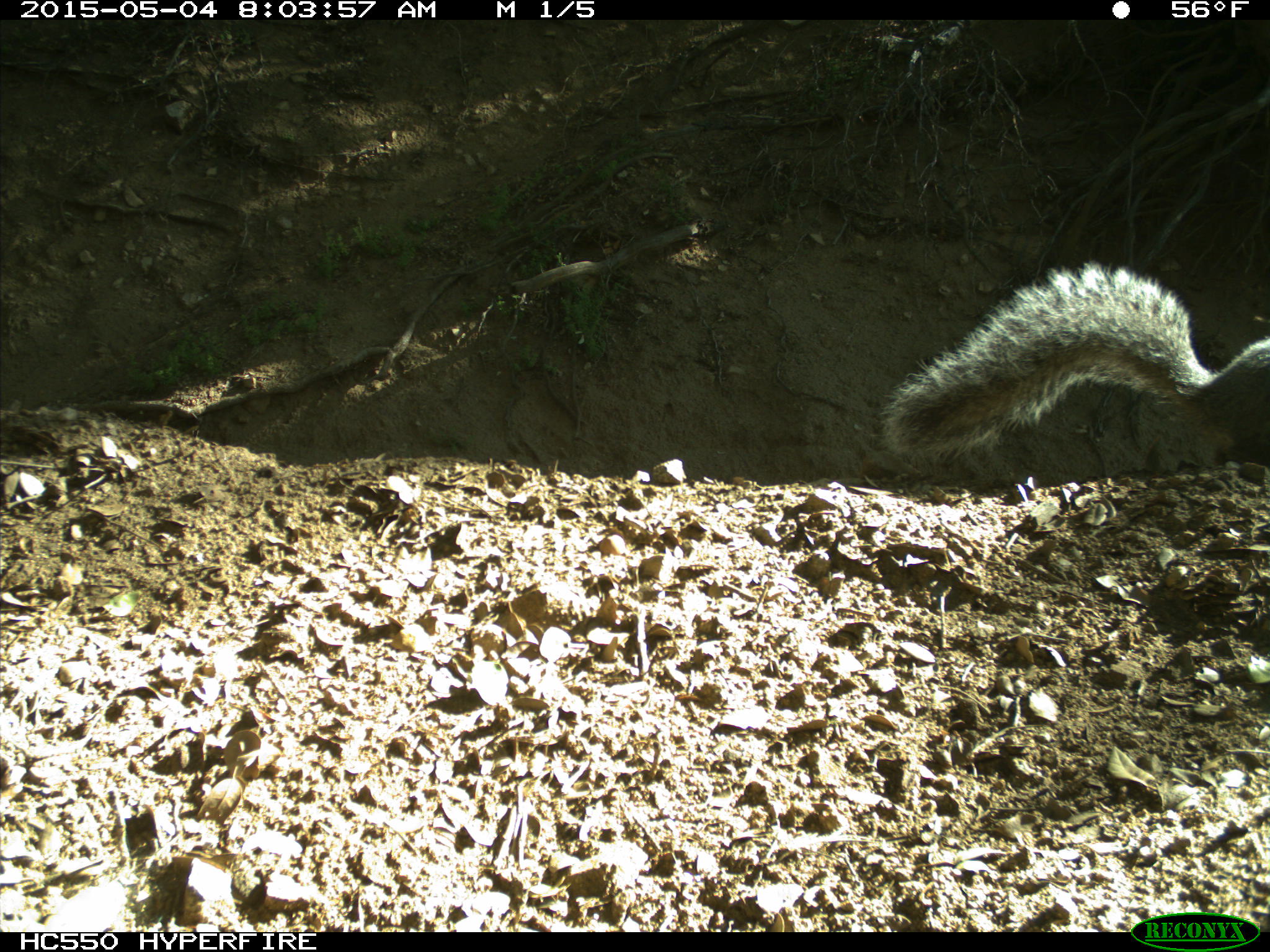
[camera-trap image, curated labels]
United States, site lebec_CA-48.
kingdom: Animalia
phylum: Chordata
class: Mammalia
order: Rodentia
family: Sciuridae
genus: Sciurus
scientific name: Sciurus carolinensis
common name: eastern gray squirrel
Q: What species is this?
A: Sciurus carolinensis (eastern gray squirrel).